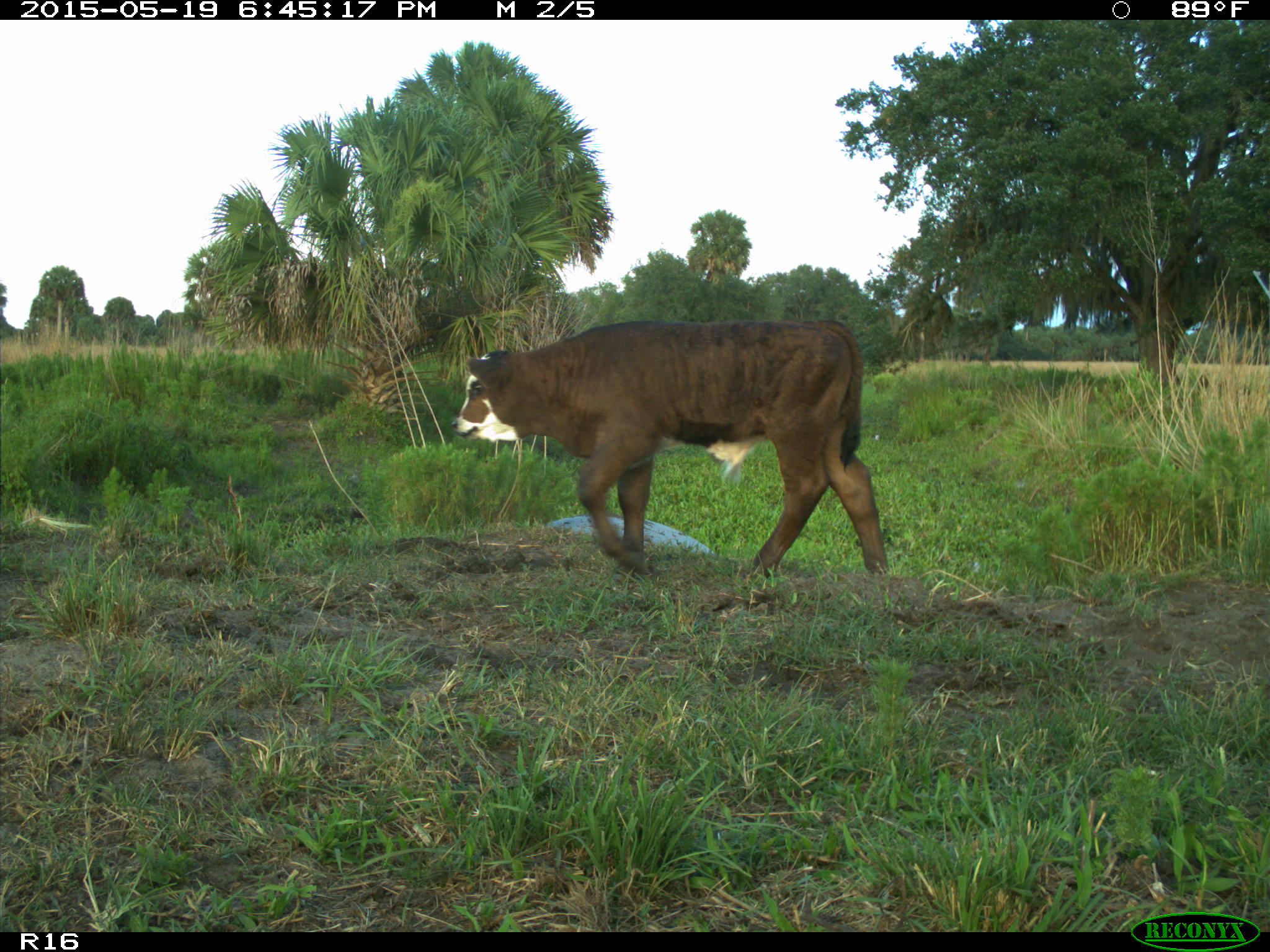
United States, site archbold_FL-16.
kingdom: Animalia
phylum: Chordata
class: Mammalia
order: Artiodactyla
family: Bovidae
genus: Bos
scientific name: Bos taurus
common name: domestic cow